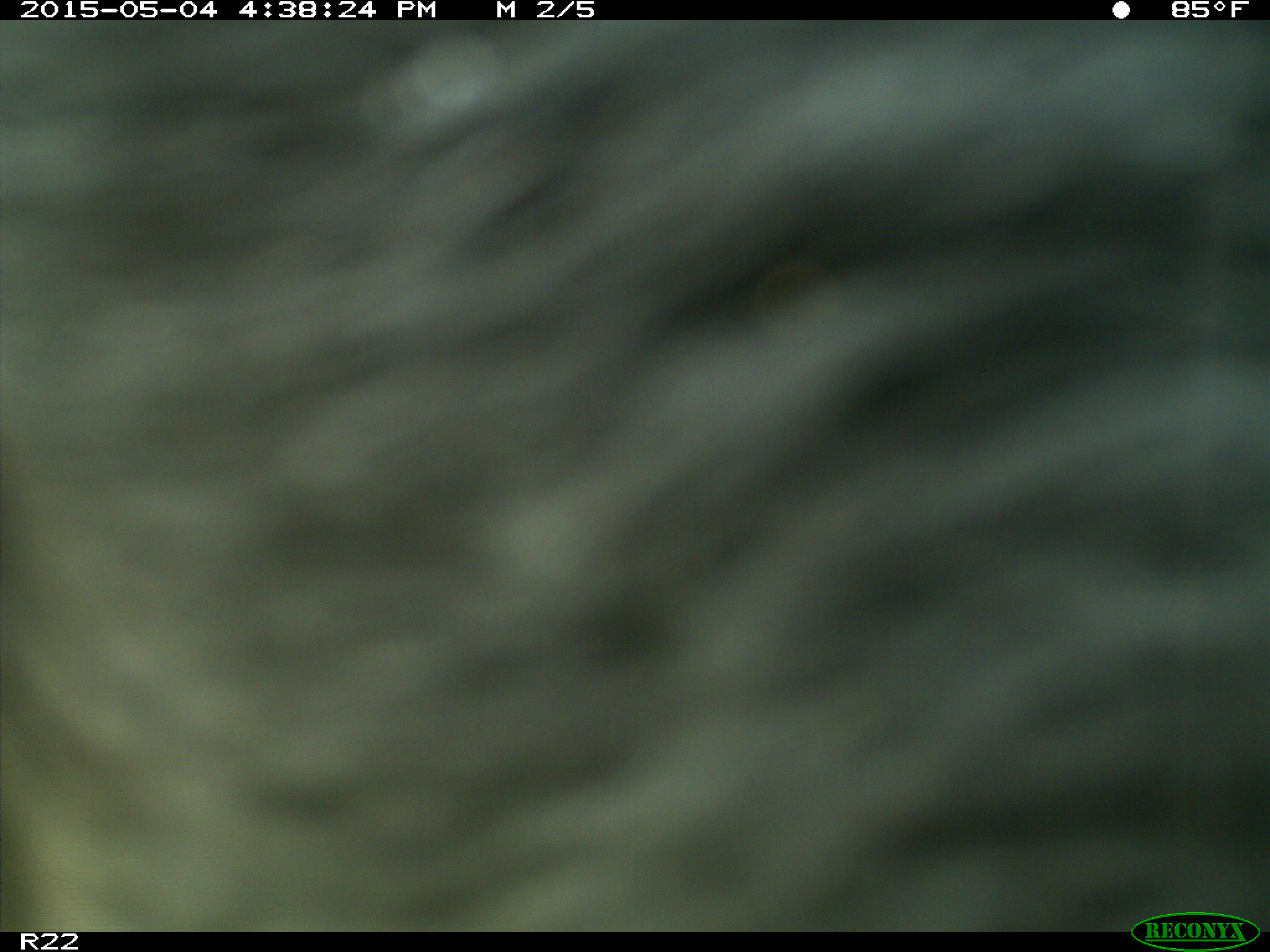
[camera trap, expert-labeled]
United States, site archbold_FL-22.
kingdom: Animalia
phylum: Chordata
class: Mammalia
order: Artiodactyla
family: Bovidae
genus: Bos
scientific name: Bos taurus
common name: domestic cow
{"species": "Bos taurus (domestic cow)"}